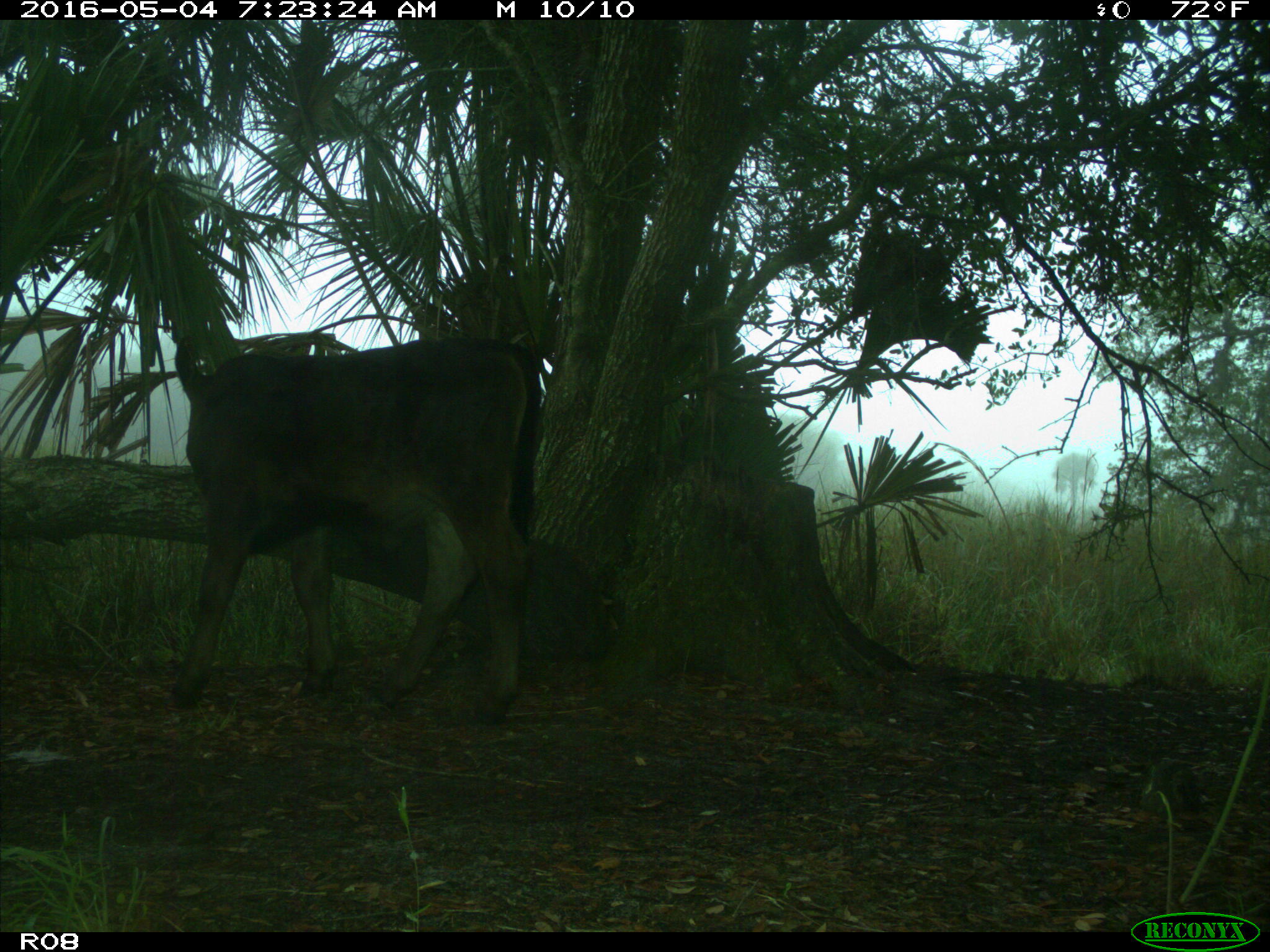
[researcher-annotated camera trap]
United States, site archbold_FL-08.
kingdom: Animalia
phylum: Chordata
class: Mammalia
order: Artiodactyla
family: Bovidae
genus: Bos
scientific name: Bos taurus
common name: domestic cow